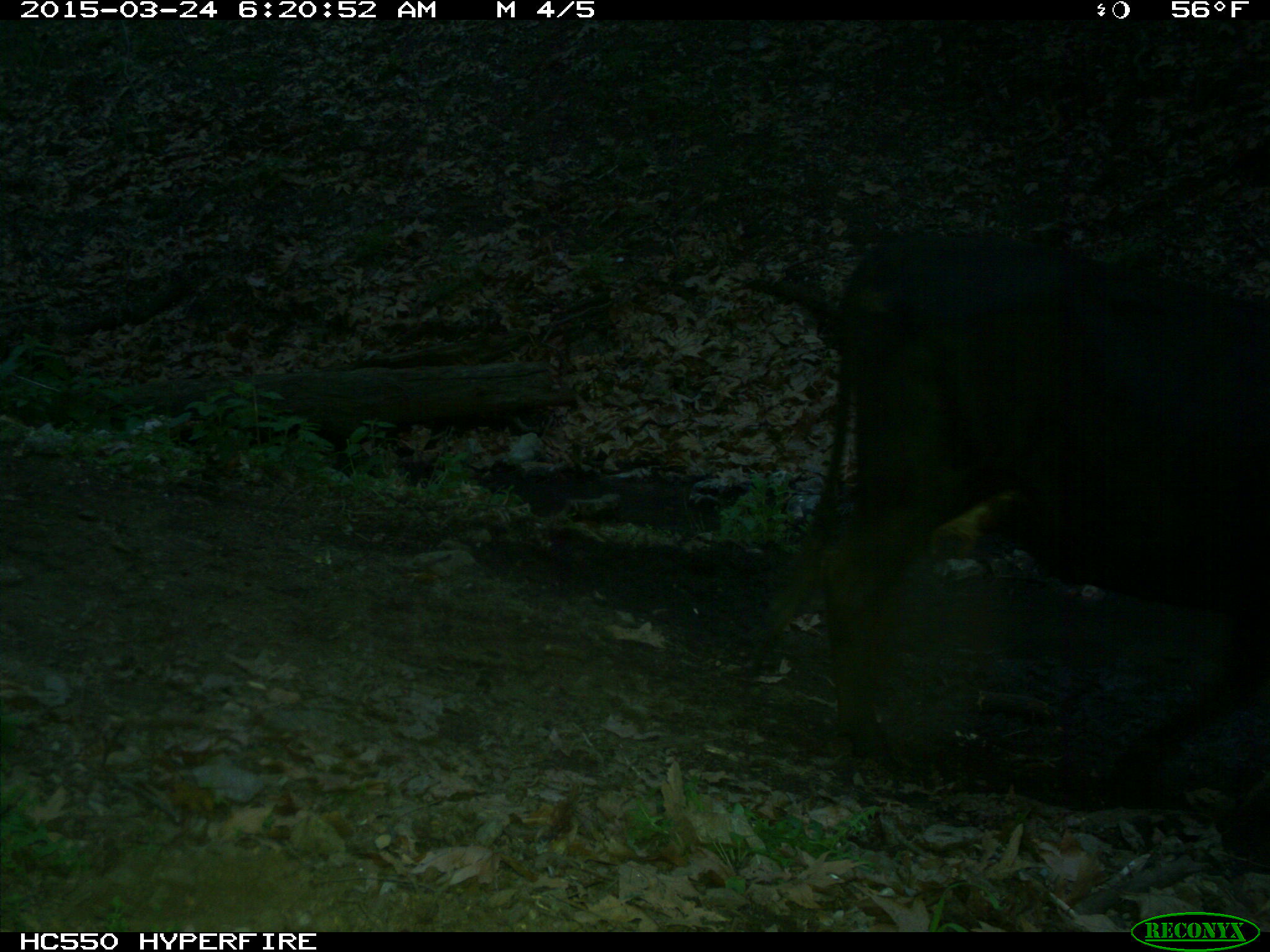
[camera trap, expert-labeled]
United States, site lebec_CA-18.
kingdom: Animalia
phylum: Chordata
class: Mammalia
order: Artiodactyla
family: Bovidae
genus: Bos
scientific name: Bos taurus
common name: domestic cow